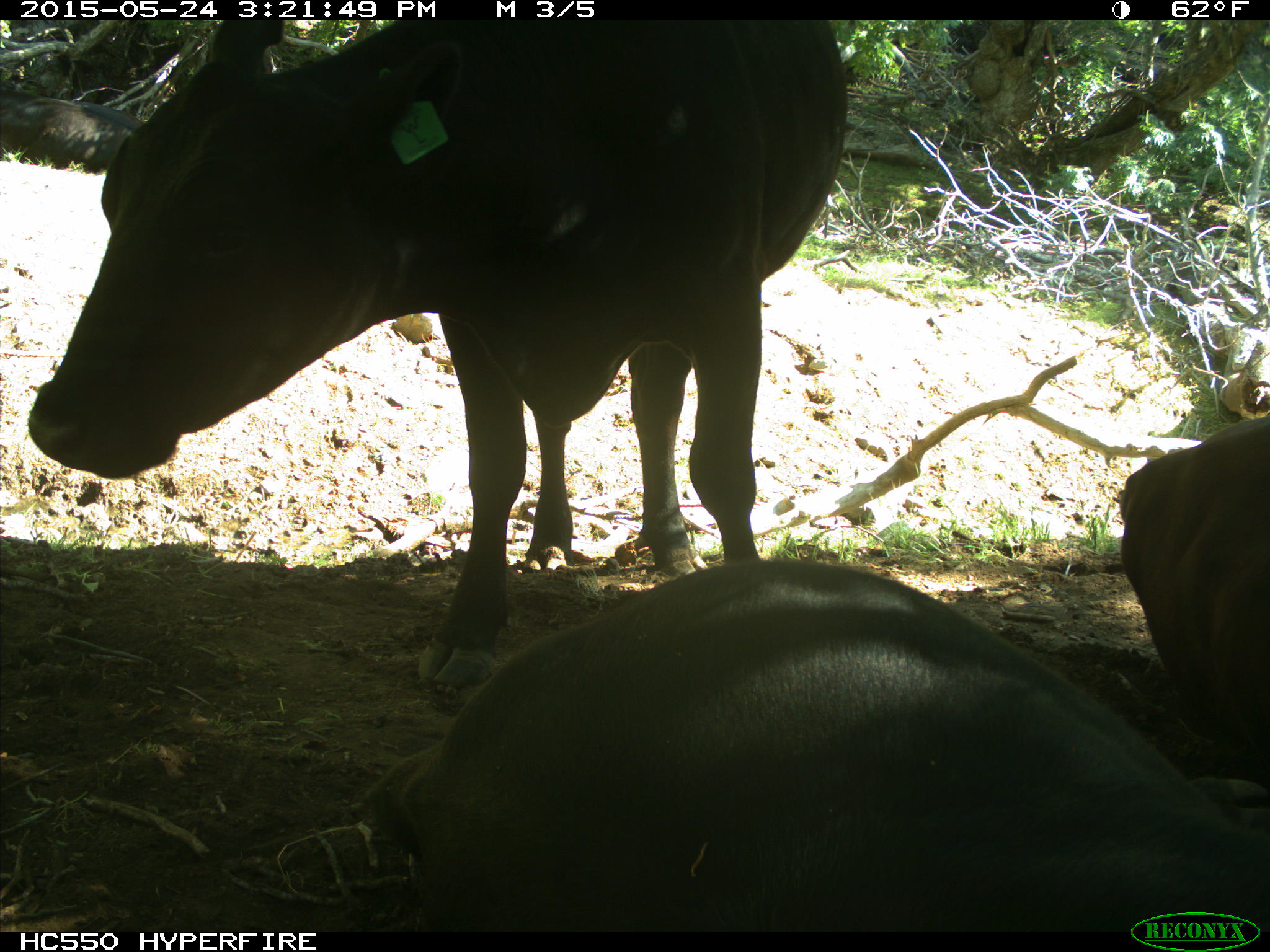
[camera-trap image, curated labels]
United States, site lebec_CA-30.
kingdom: Animalia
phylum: Chordata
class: Mammalia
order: Artiodactyla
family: Bovidae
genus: Bos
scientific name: Bos taurus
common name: domestic cow